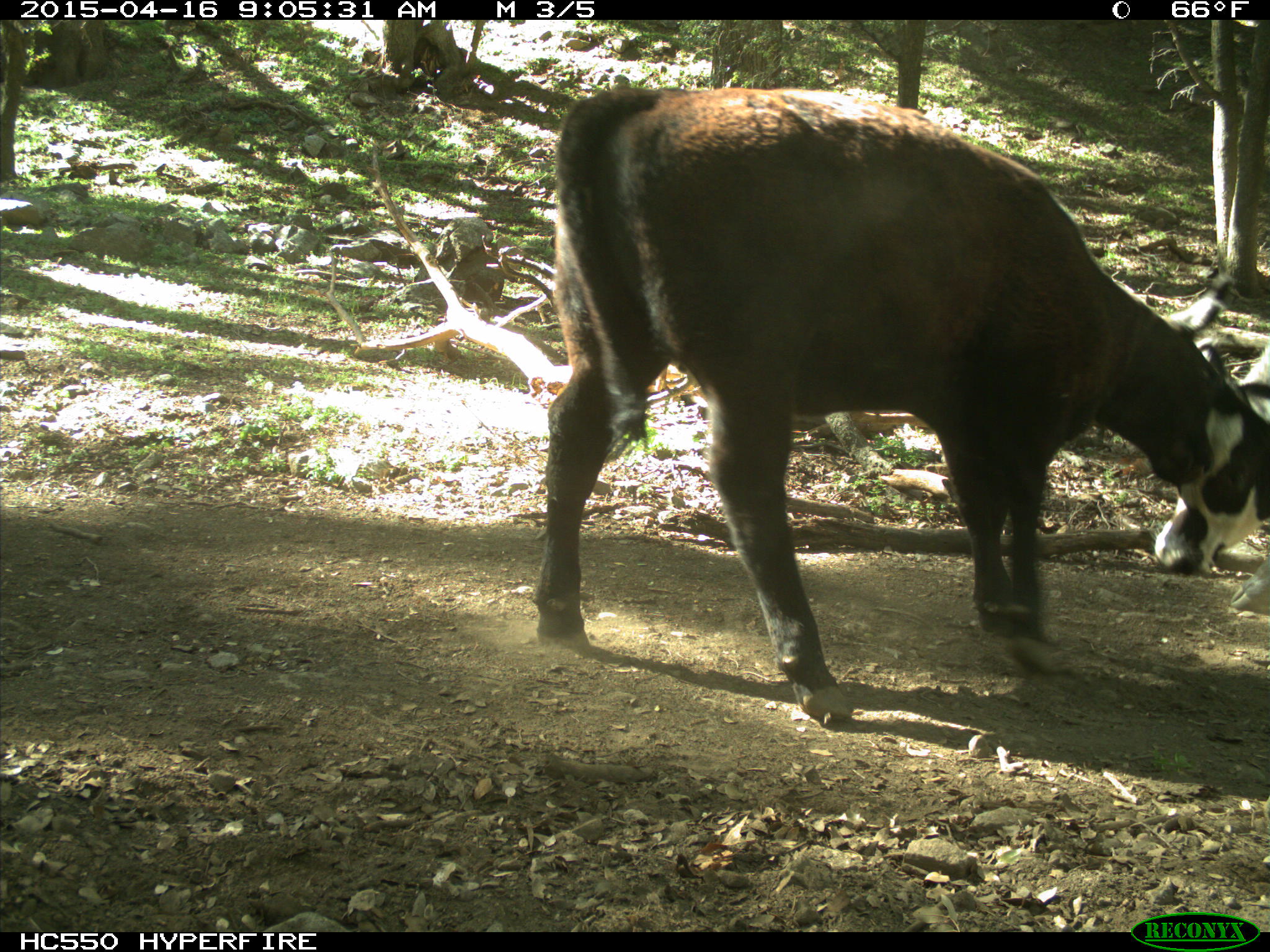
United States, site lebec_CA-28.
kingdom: Animalia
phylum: Chordata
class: Mammalia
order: Artiodactyla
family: Bovidae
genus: Bos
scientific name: Bos taurus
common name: domestic cow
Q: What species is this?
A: Bos taurus (domestic cow).